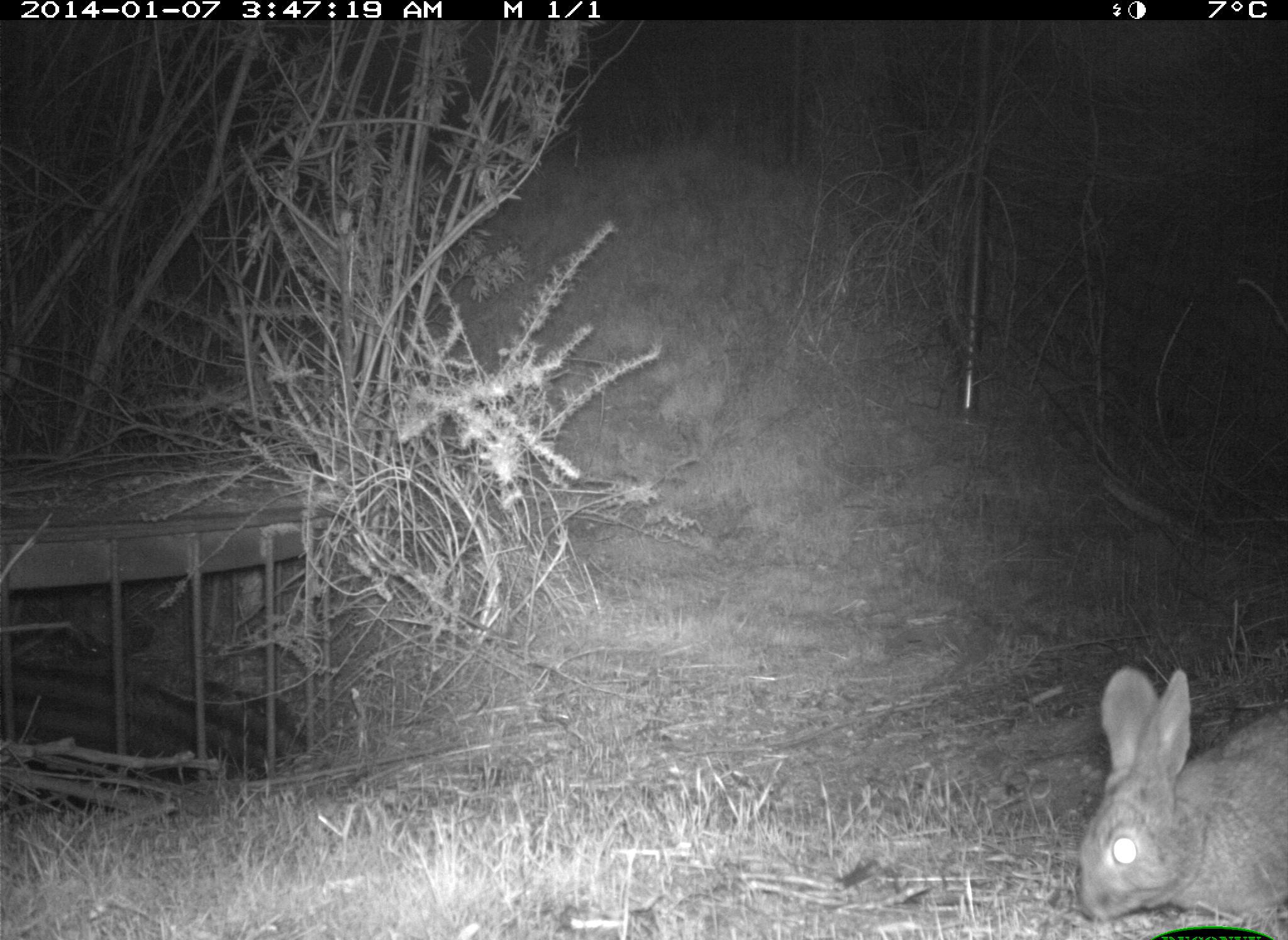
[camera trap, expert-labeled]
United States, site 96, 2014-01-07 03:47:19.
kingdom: Animalia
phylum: Chordata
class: Mammalia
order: Lagomorpha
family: Leporidae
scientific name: Leporidae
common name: rabbits and hares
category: rabbit